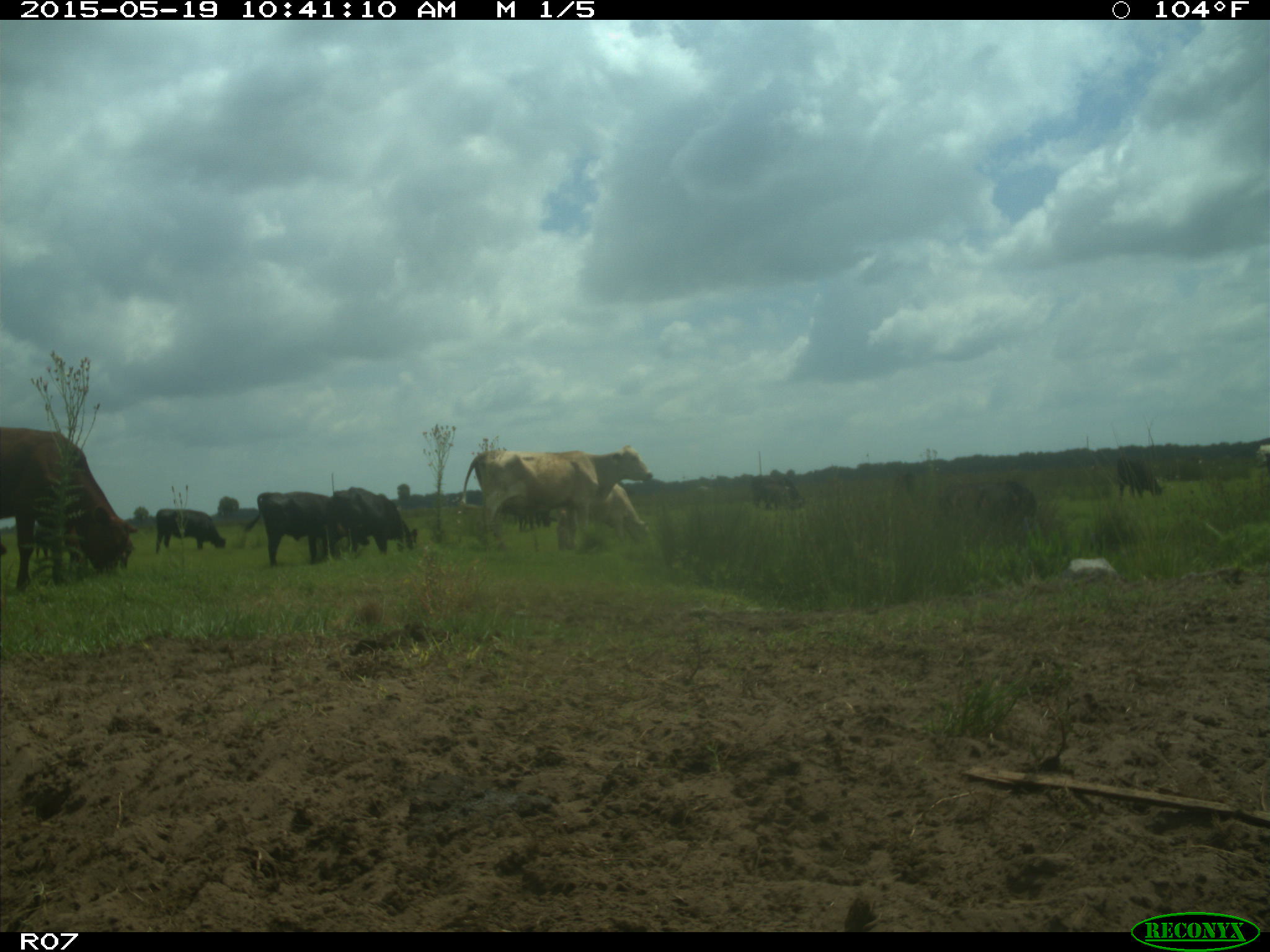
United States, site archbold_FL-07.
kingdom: Animalia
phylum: Chordata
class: Mammalia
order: Artiodactyla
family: Bovidae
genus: Bos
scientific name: Bos taurus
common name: domestic cow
Bos taurus (domestic cow).